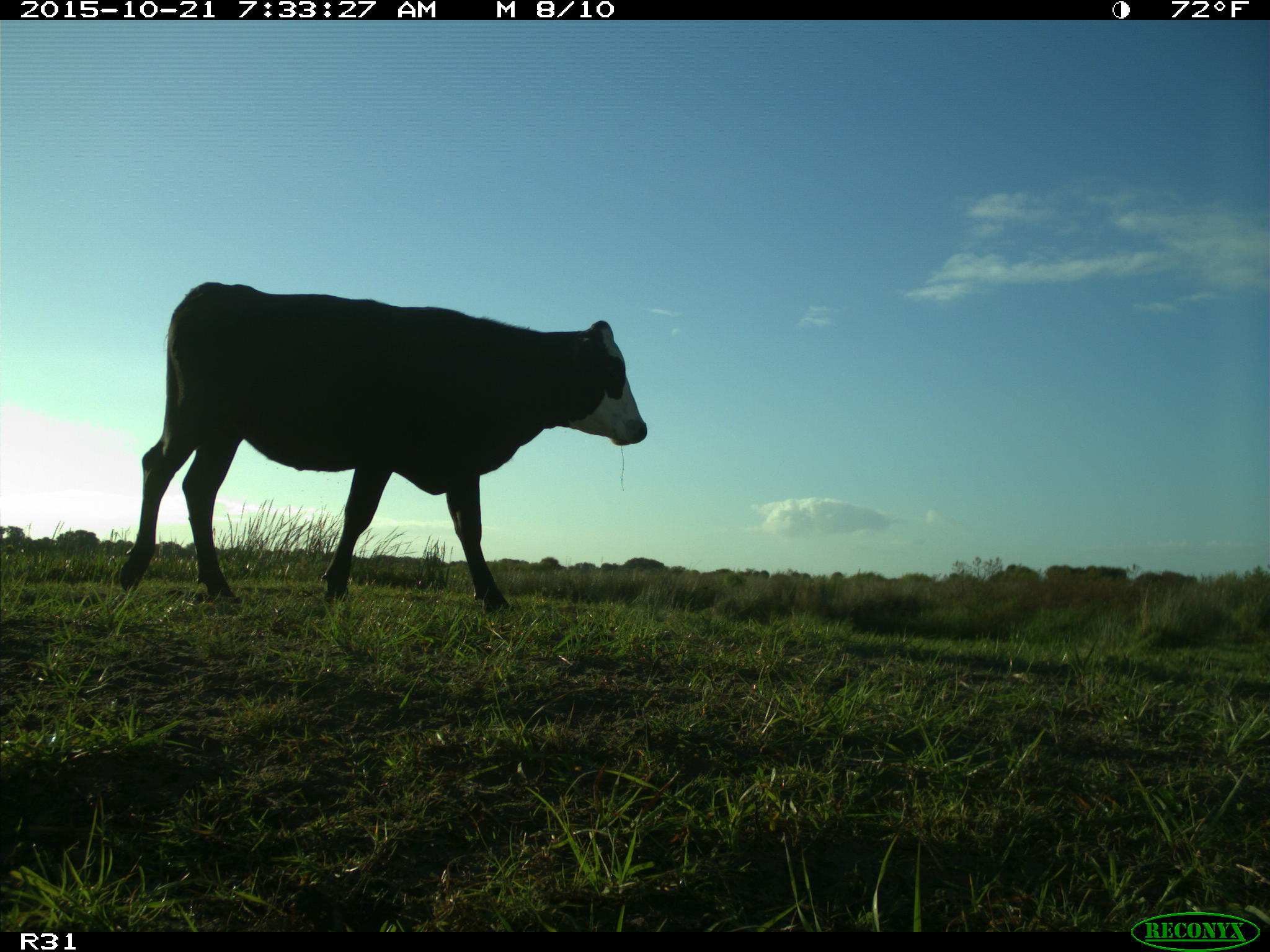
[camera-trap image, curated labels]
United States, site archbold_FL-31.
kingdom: Animalia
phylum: Chordata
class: Mammalia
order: Artiodactyla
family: Bovidae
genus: Bos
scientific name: Bos taurus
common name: domestic cow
Bos taurus (domestic cow).